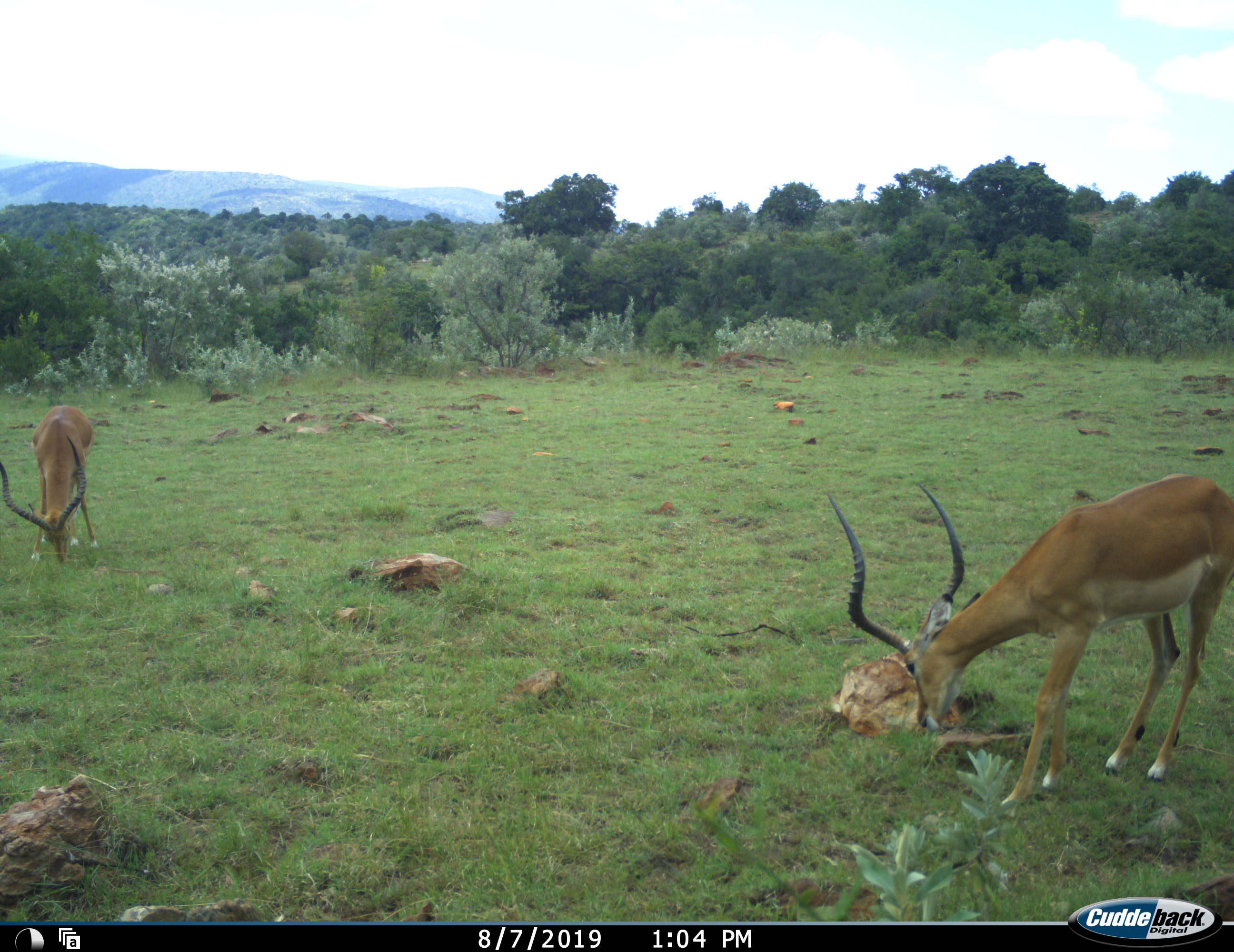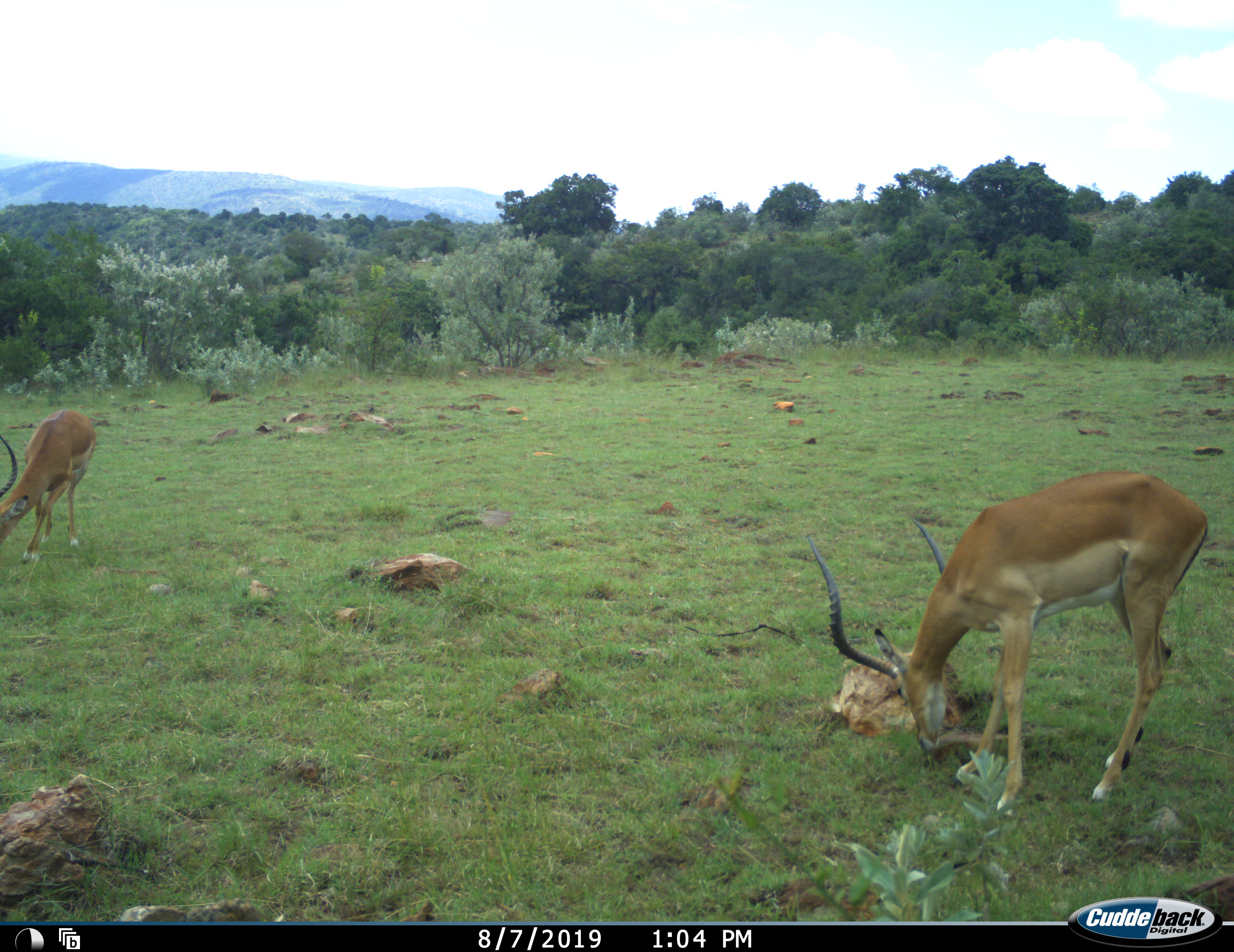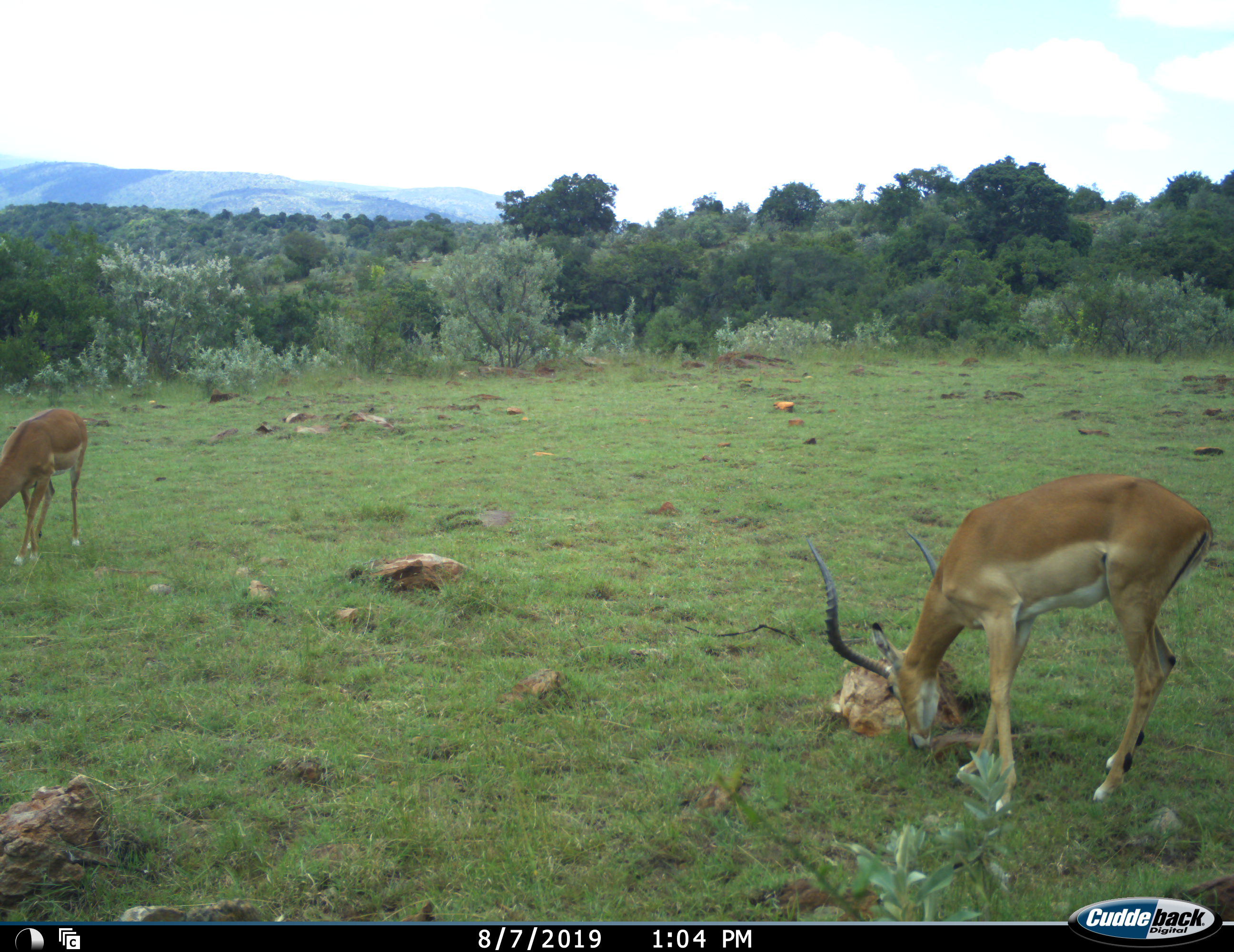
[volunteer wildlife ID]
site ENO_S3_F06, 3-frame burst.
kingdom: Animalia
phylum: Chordata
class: Mammalia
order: Artiodactyla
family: Bovidae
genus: Aepyceros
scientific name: Aepyceros melampus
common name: impala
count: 2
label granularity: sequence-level